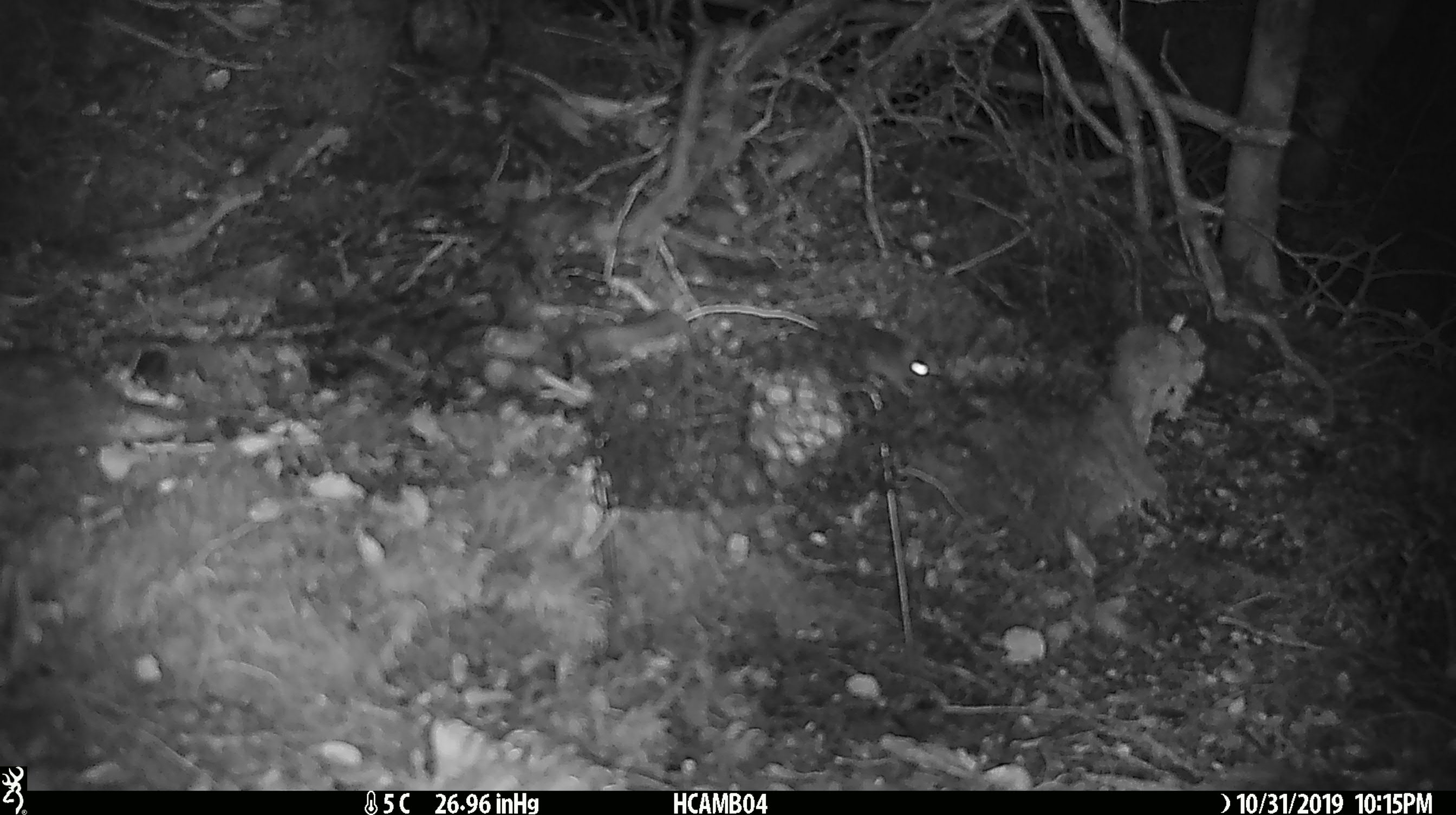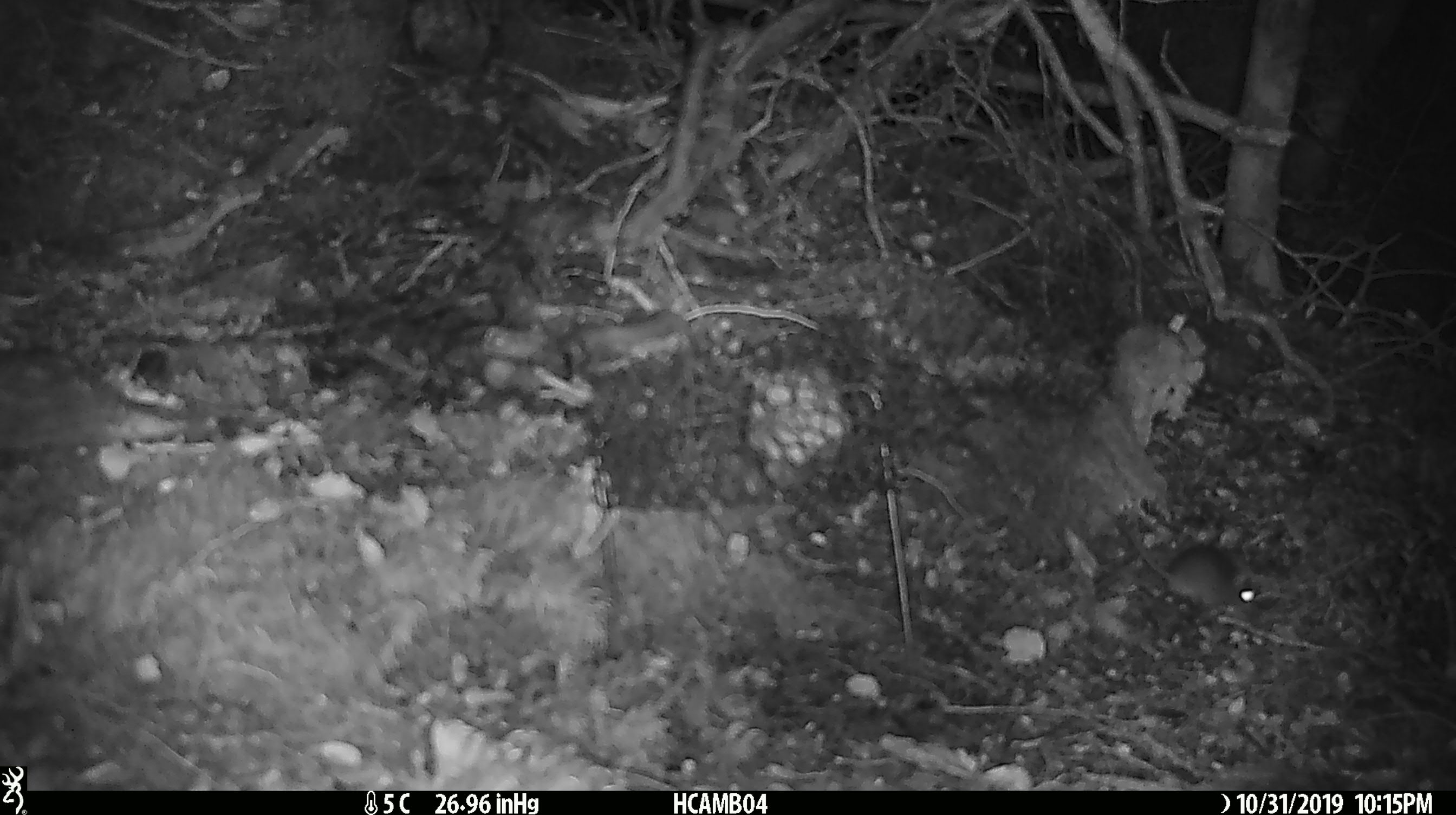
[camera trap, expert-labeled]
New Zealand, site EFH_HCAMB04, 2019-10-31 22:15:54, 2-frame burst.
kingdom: Animalia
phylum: Chordata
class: Mammalia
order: Rodentia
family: Muridae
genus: Mus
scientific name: Mus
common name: mouse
Mouse (Mus).